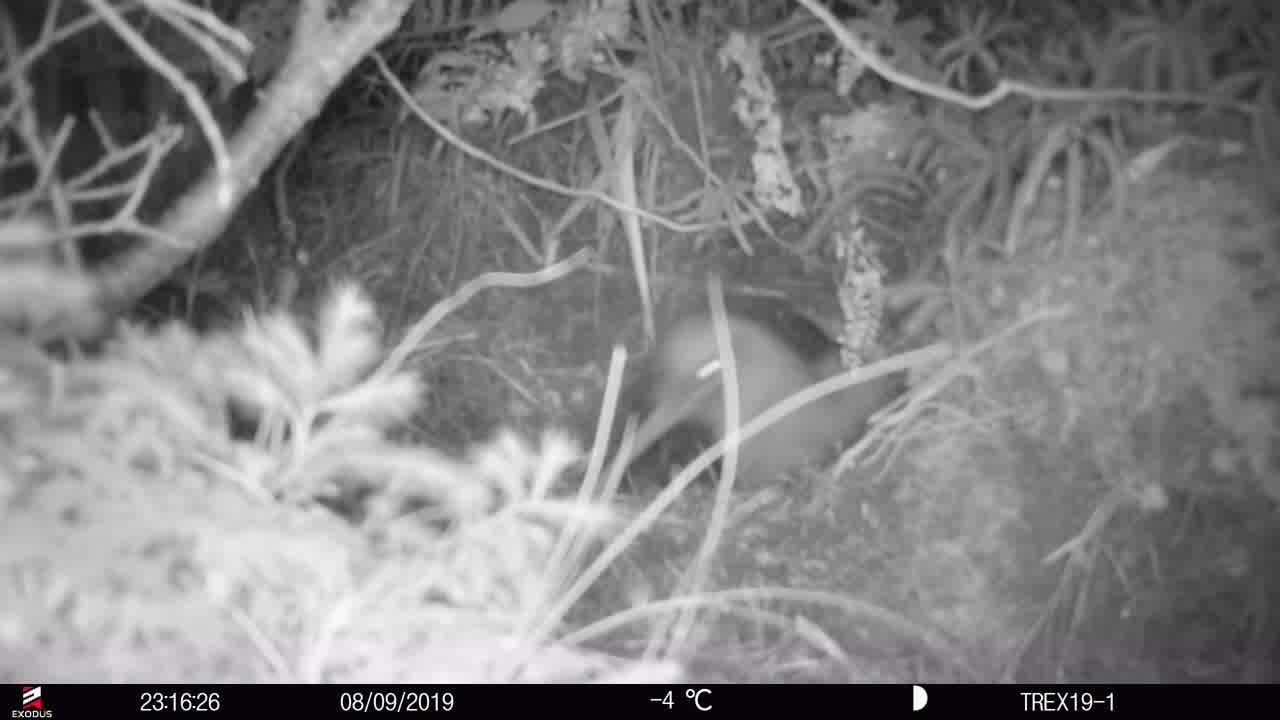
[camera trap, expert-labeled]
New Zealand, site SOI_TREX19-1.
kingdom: Animalia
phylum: Chordata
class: Aves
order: Apterygiformes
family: Apterygidae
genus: Apteryx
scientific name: Apteryx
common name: kiwi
Kiwi (Apteryx).